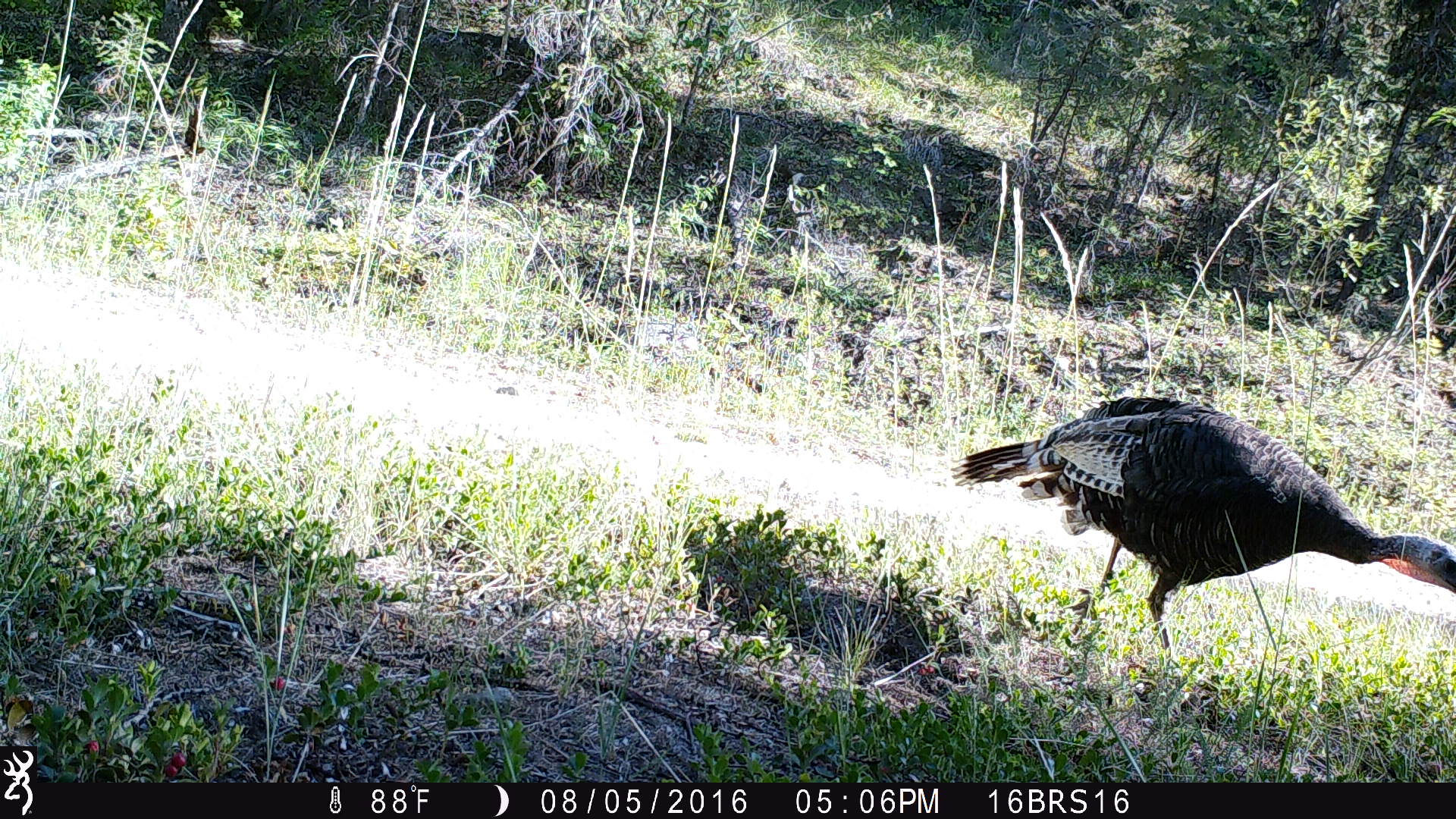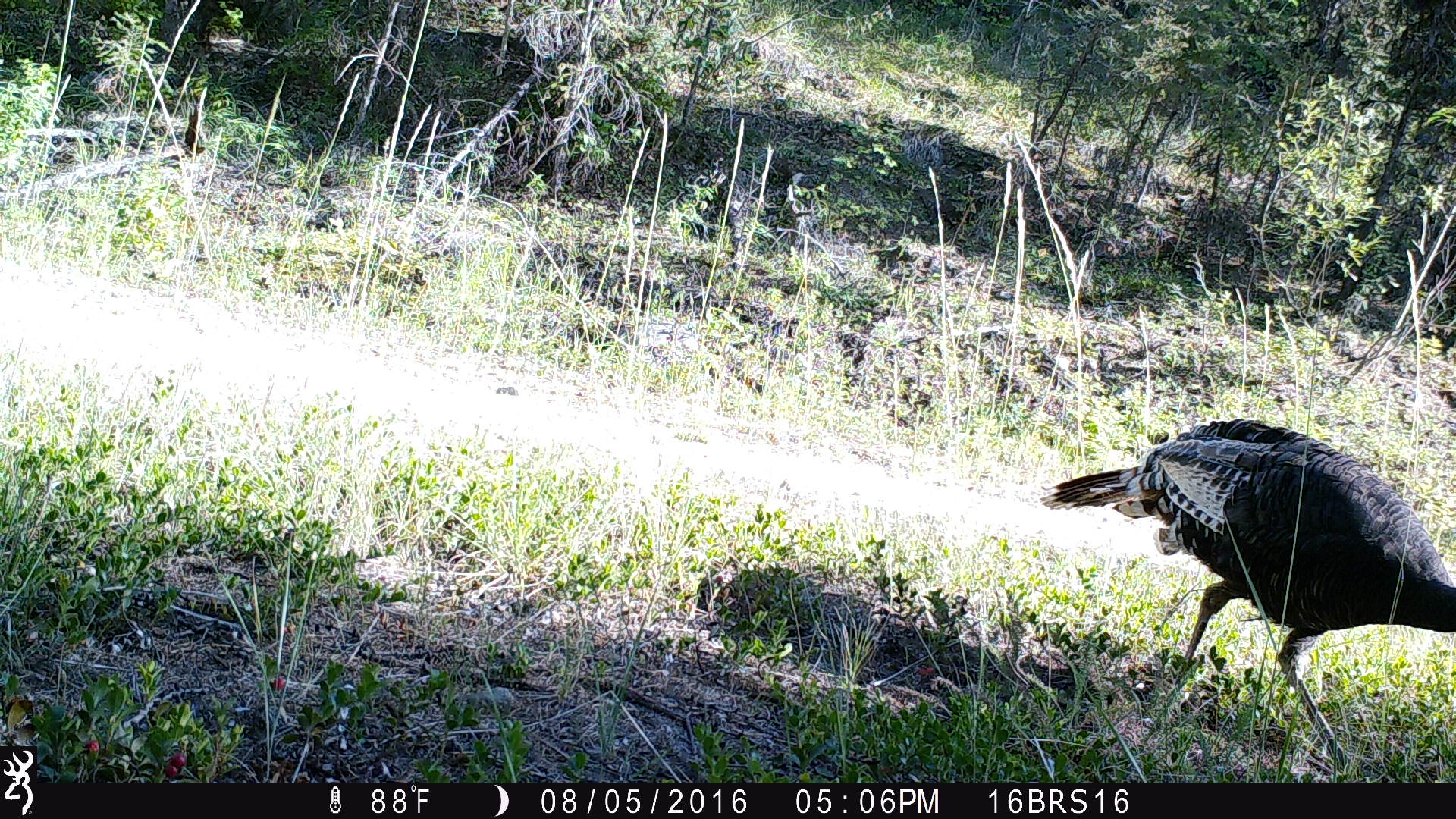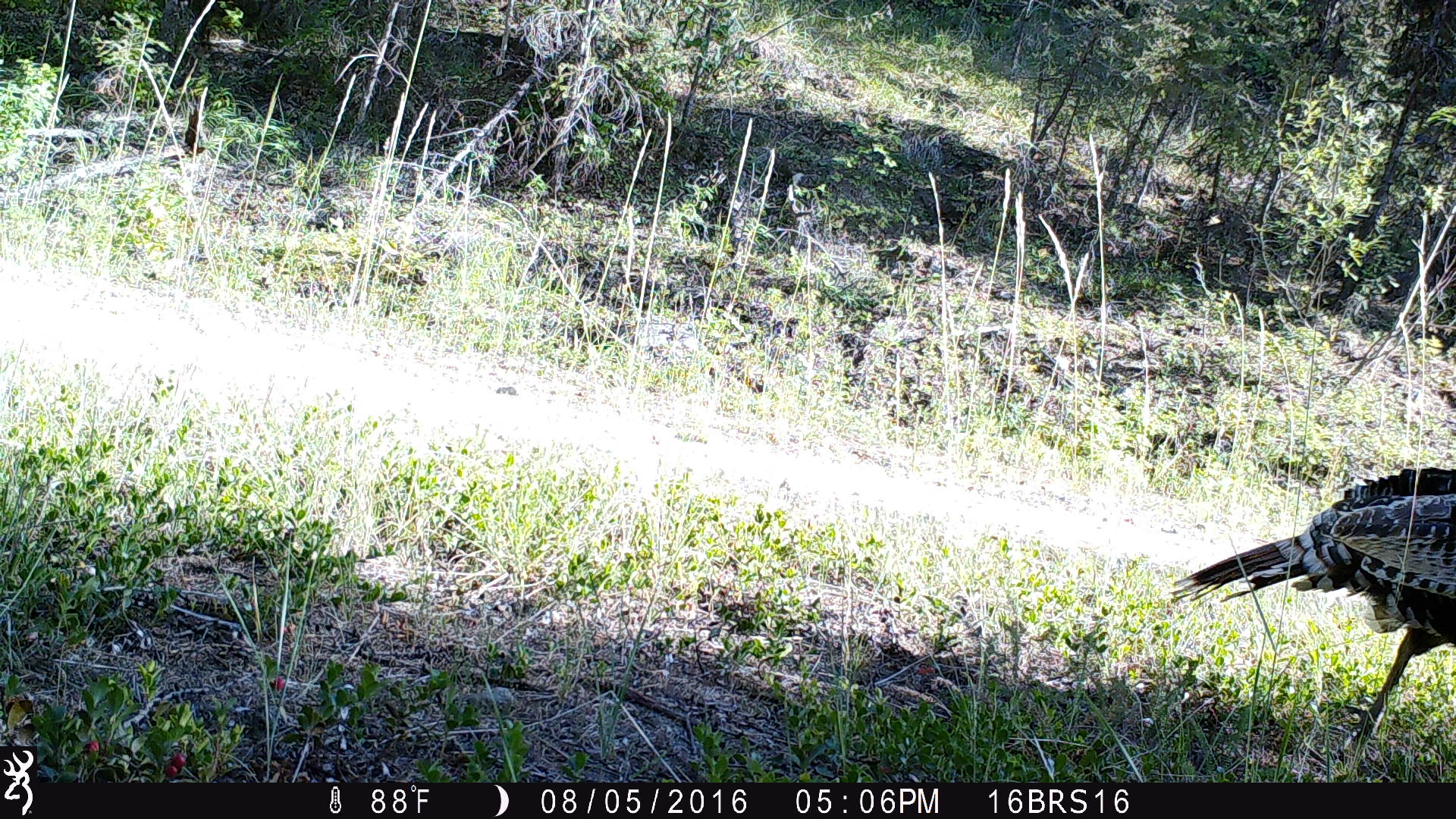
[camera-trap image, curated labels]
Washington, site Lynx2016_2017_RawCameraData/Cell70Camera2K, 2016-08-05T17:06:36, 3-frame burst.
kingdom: Animalia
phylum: Chordata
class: Aves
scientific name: Aves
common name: birds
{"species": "Aves (birds)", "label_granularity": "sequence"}